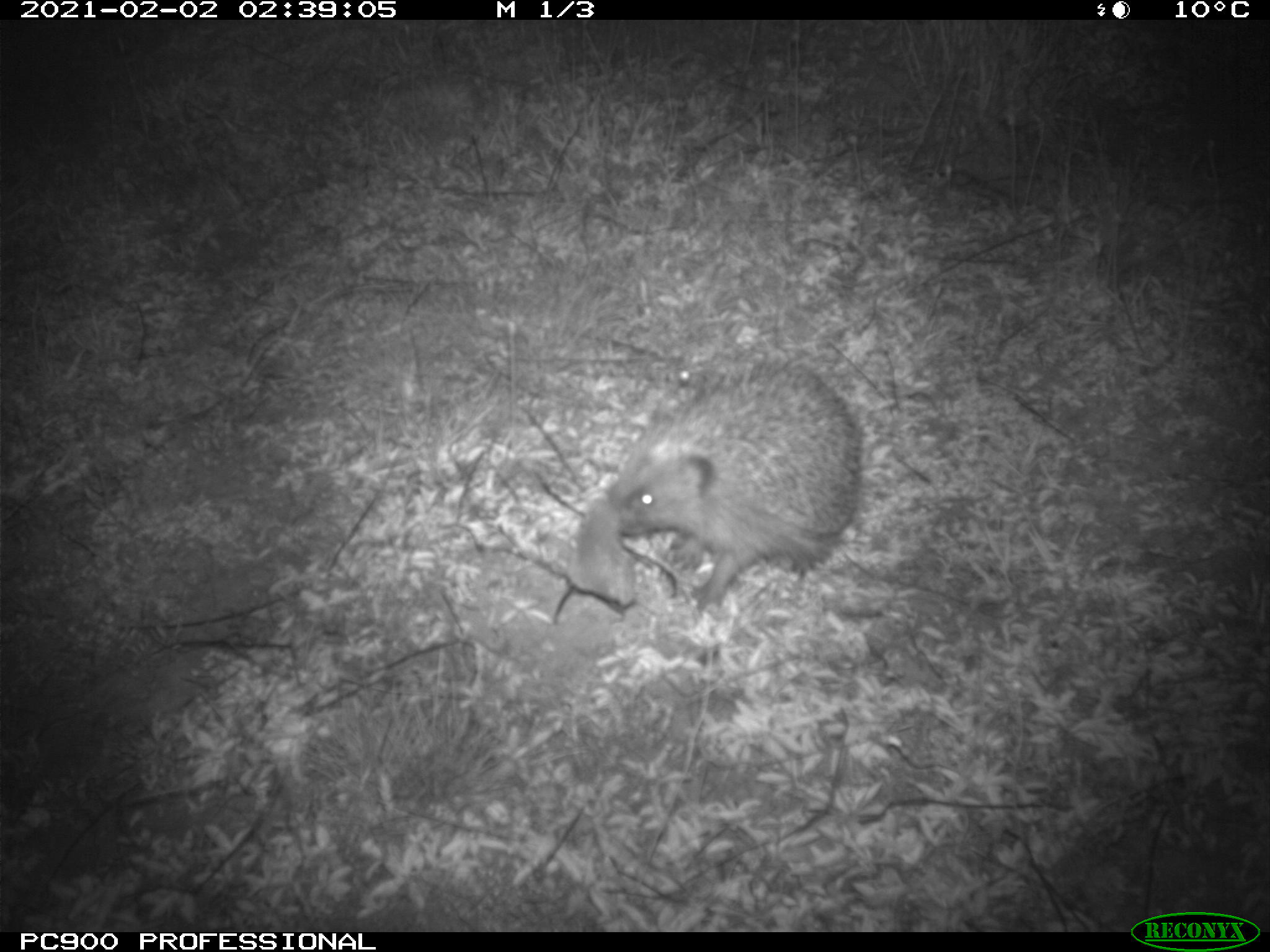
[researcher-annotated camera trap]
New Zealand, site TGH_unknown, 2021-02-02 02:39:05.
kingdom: Animalia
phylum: Chordata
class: Mammalia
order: Eulipotyphla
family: Erinaceidae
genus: Erinaceus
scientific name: Erinaceus europaeus europaeus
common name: european hedgehog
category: hedgehog